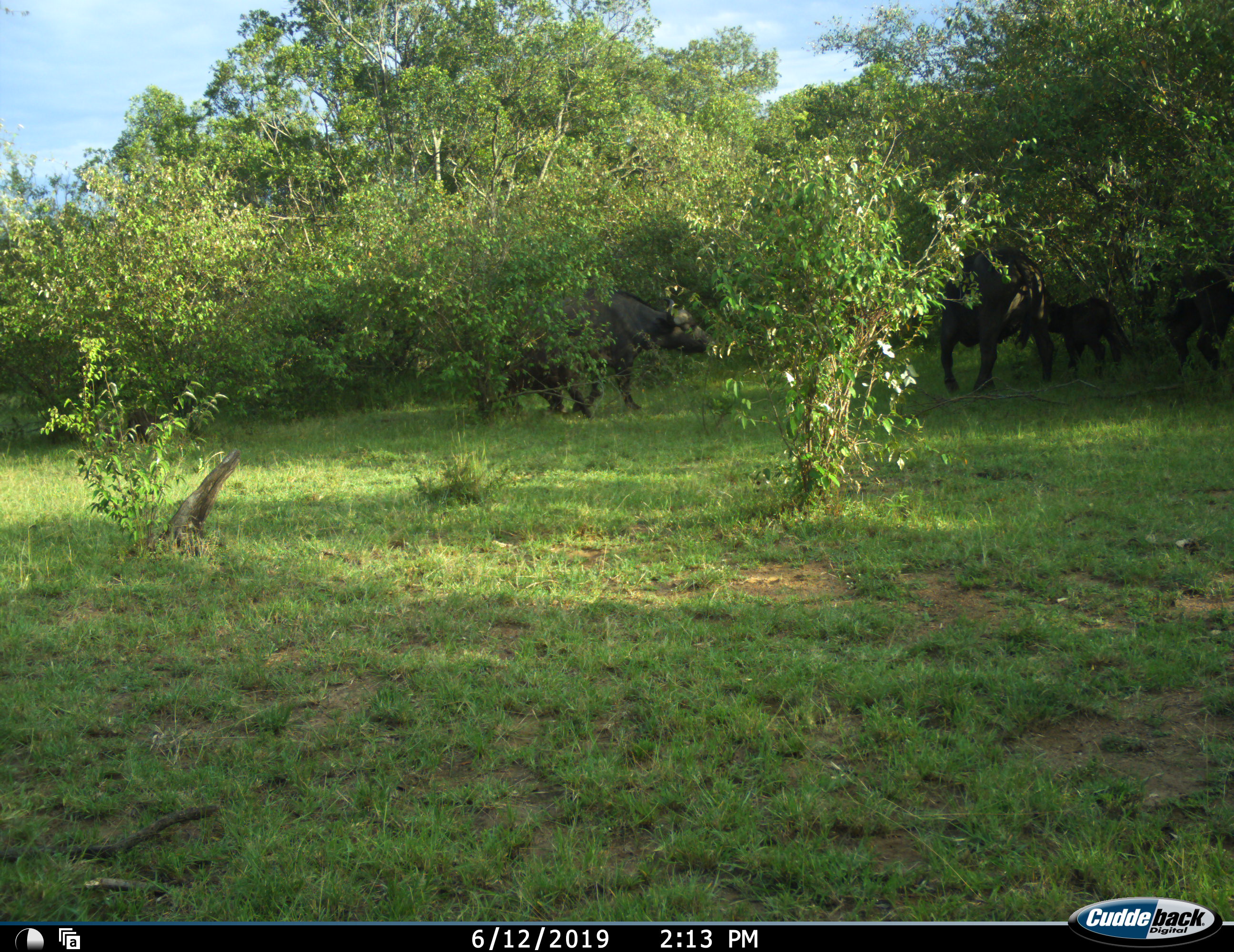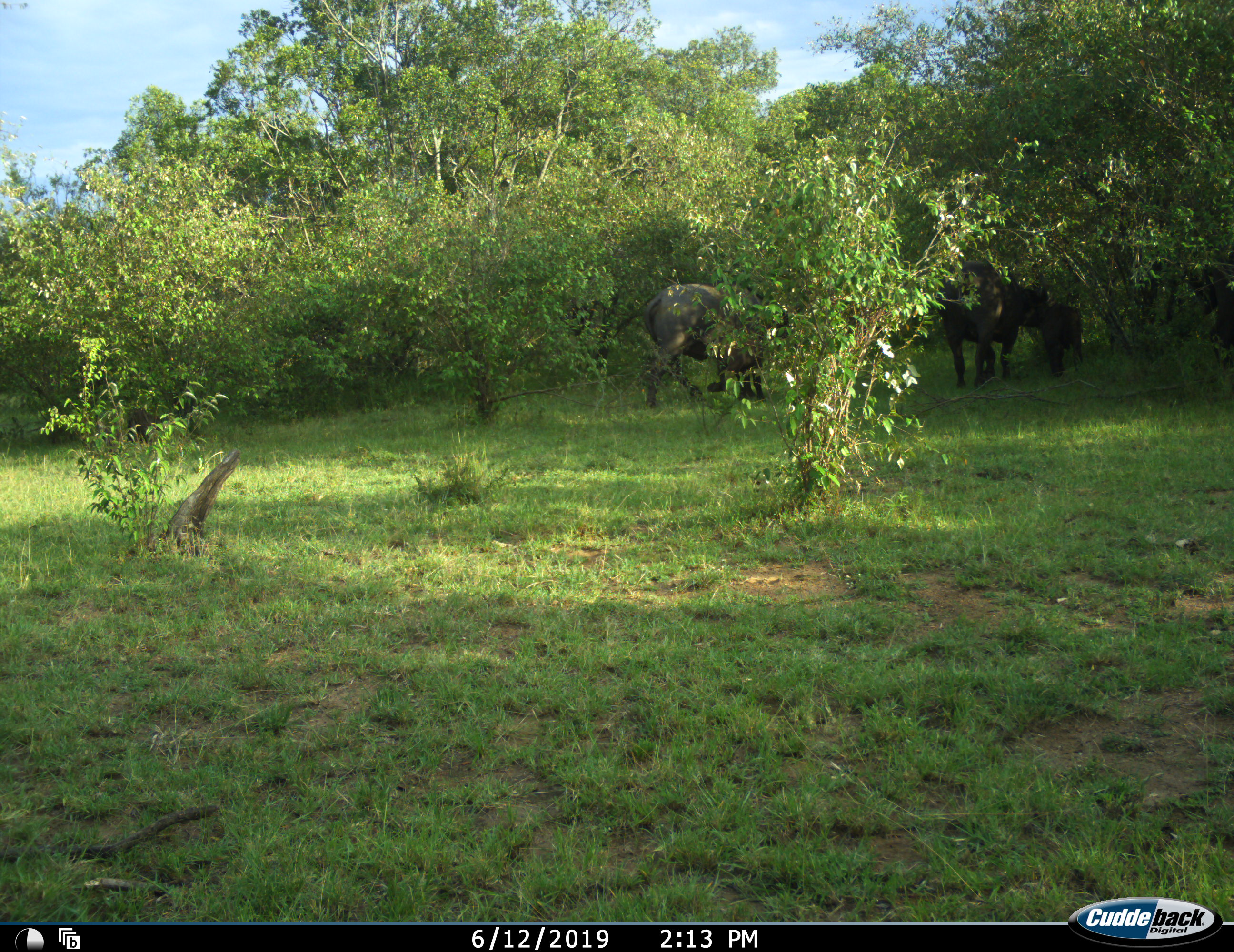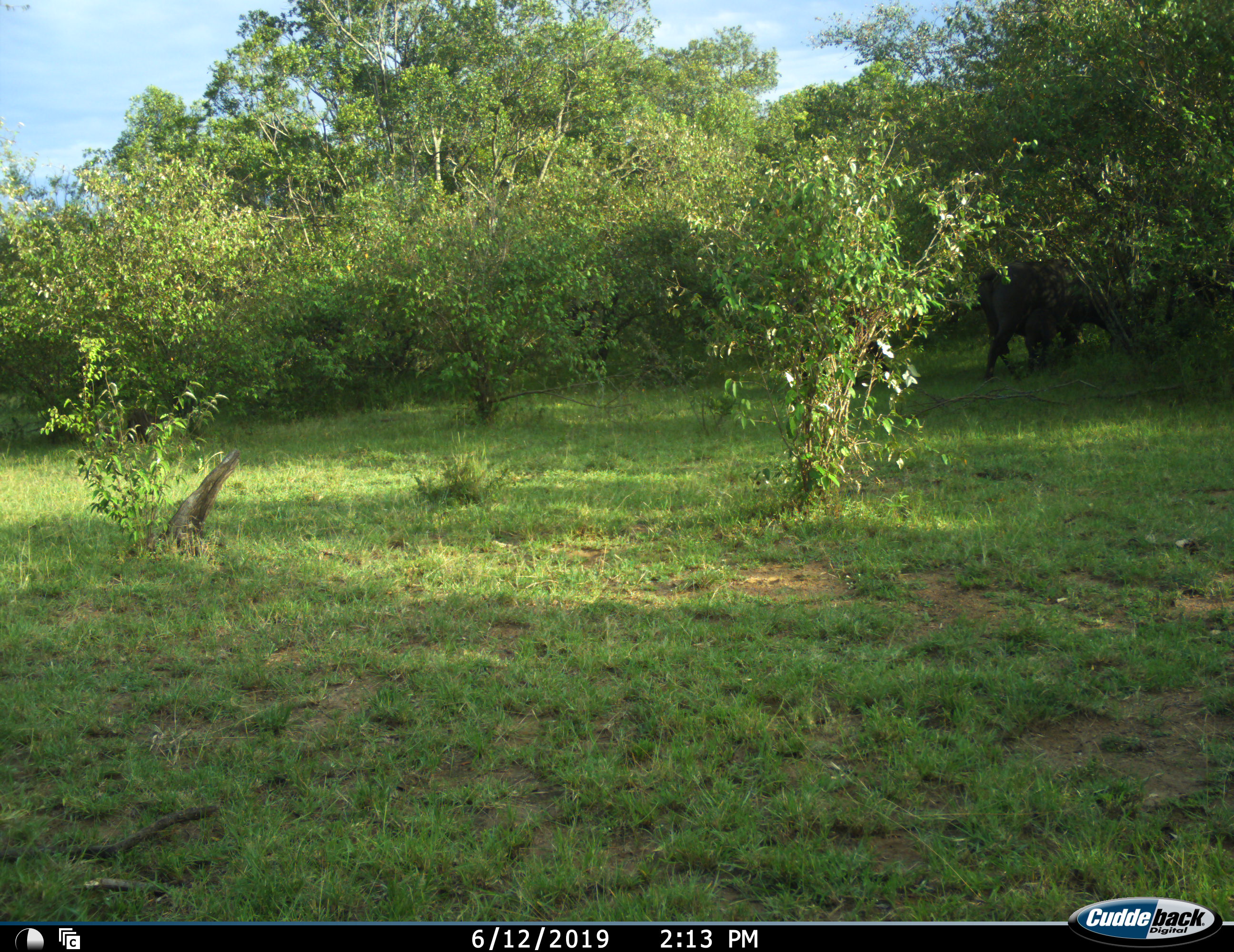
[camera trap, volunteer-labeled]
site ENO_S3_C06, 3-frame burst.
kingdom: Animalia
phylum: Chordata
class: Mammalia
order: Artiodactyla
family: Bovidae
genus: Syncerus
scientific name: Syncerus caffer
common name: african buffalo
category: buffalo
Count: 4.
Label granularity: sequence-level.